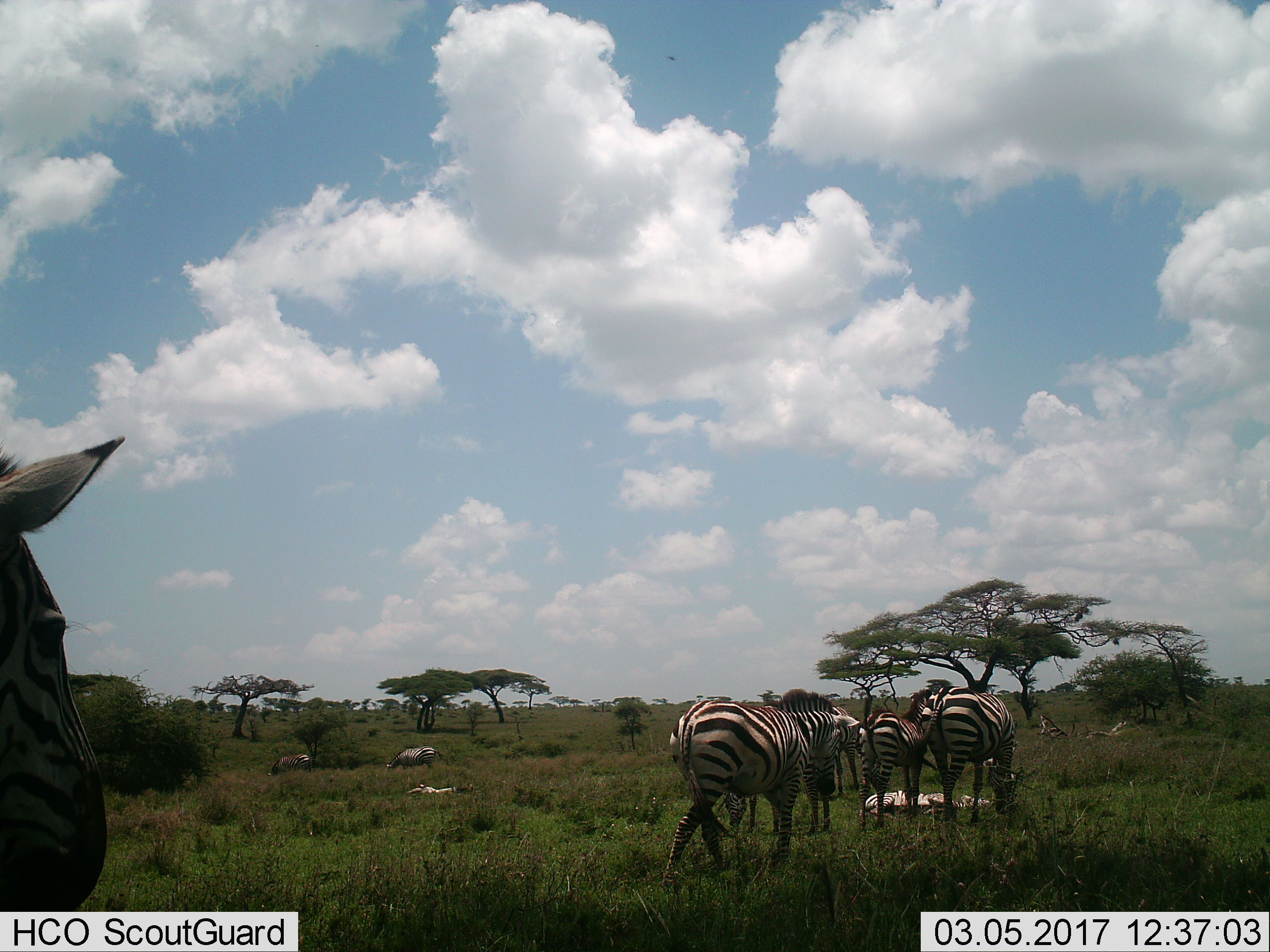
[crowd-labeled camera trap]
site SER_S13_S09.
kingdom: Animalia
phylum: Chordata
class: Mammalia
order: Perissodactyla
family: Equidae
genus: Equus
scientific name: Equus quagga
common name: plains zebra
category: zebraplains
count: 7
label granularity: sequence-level